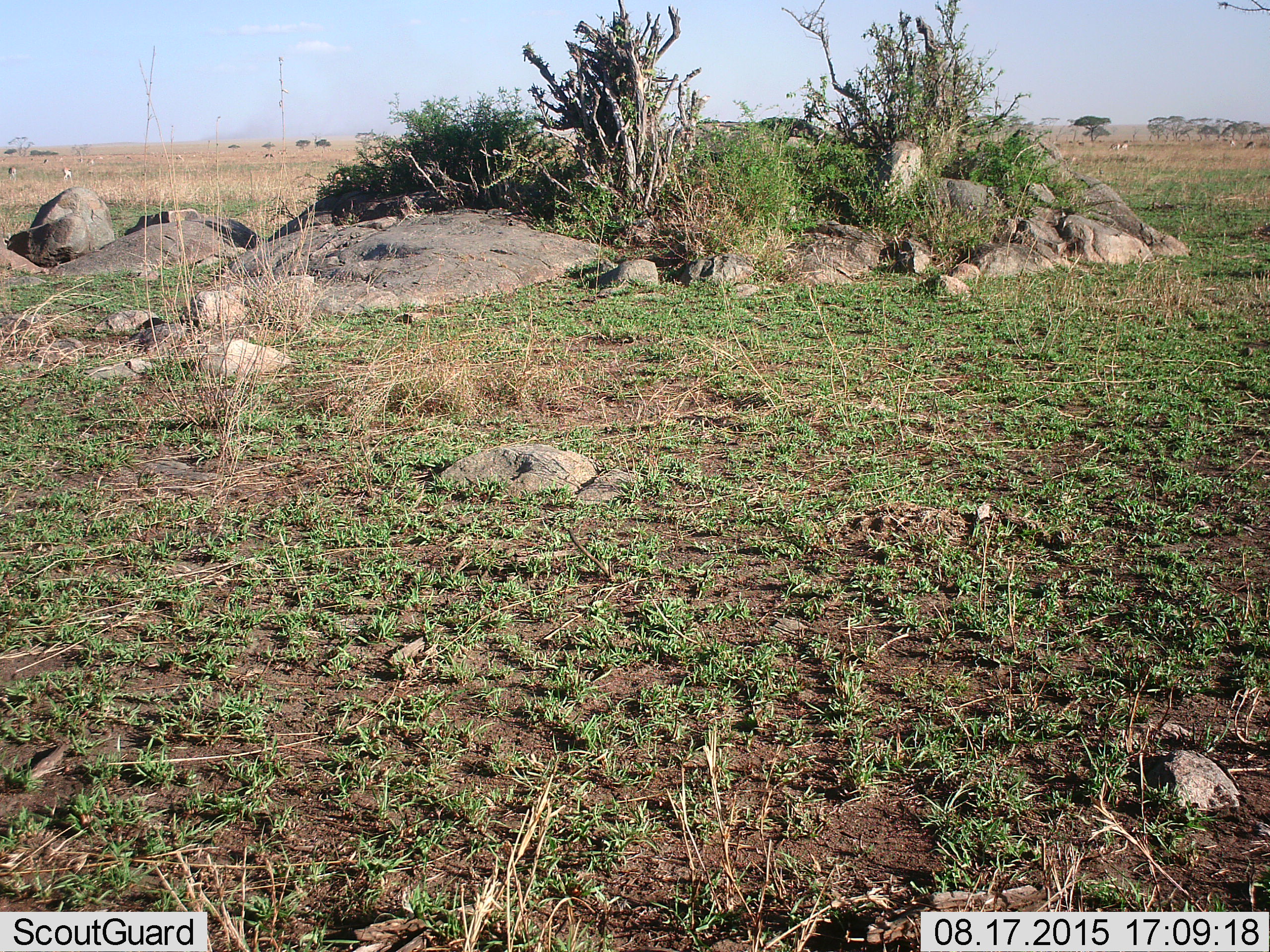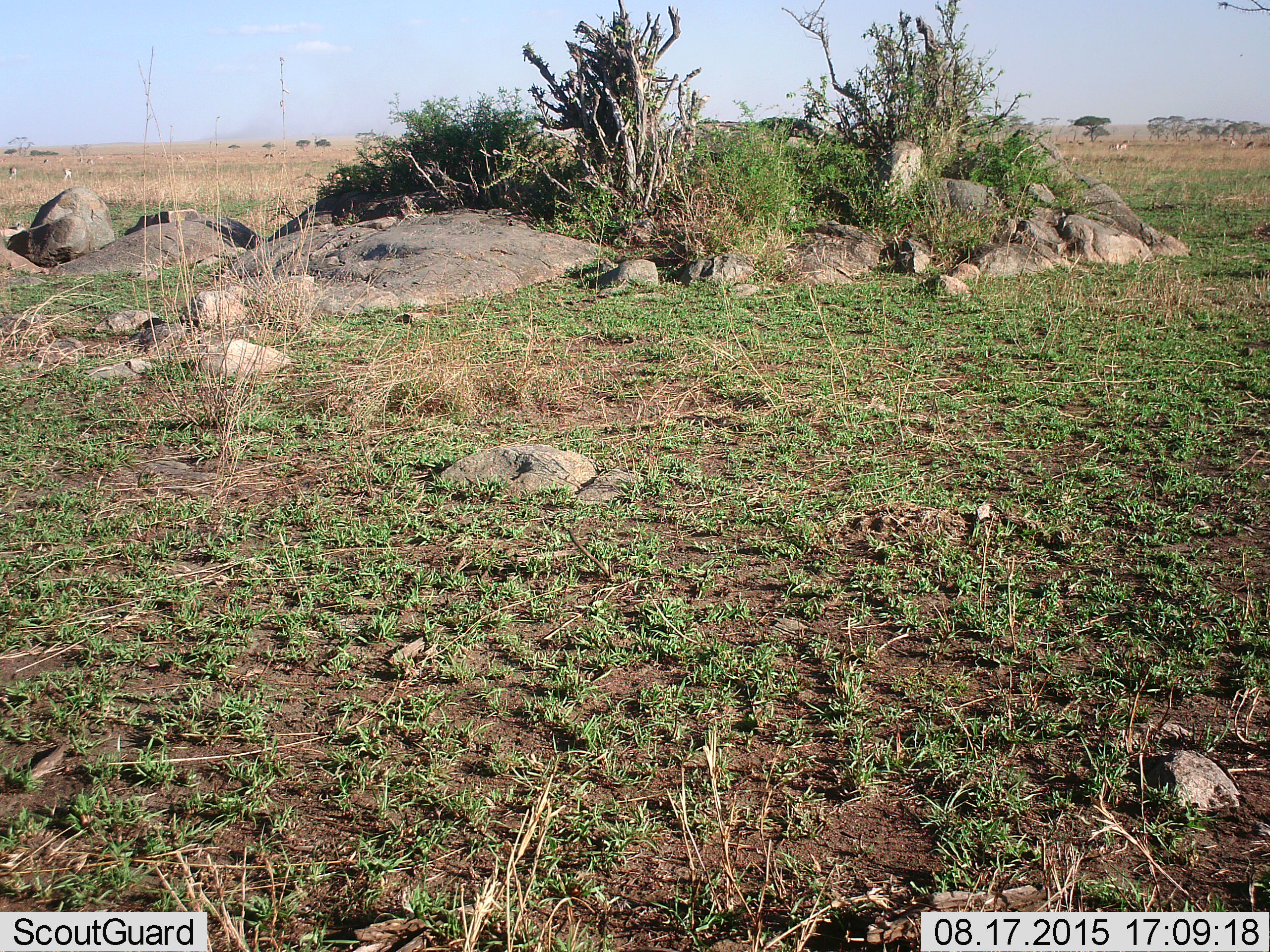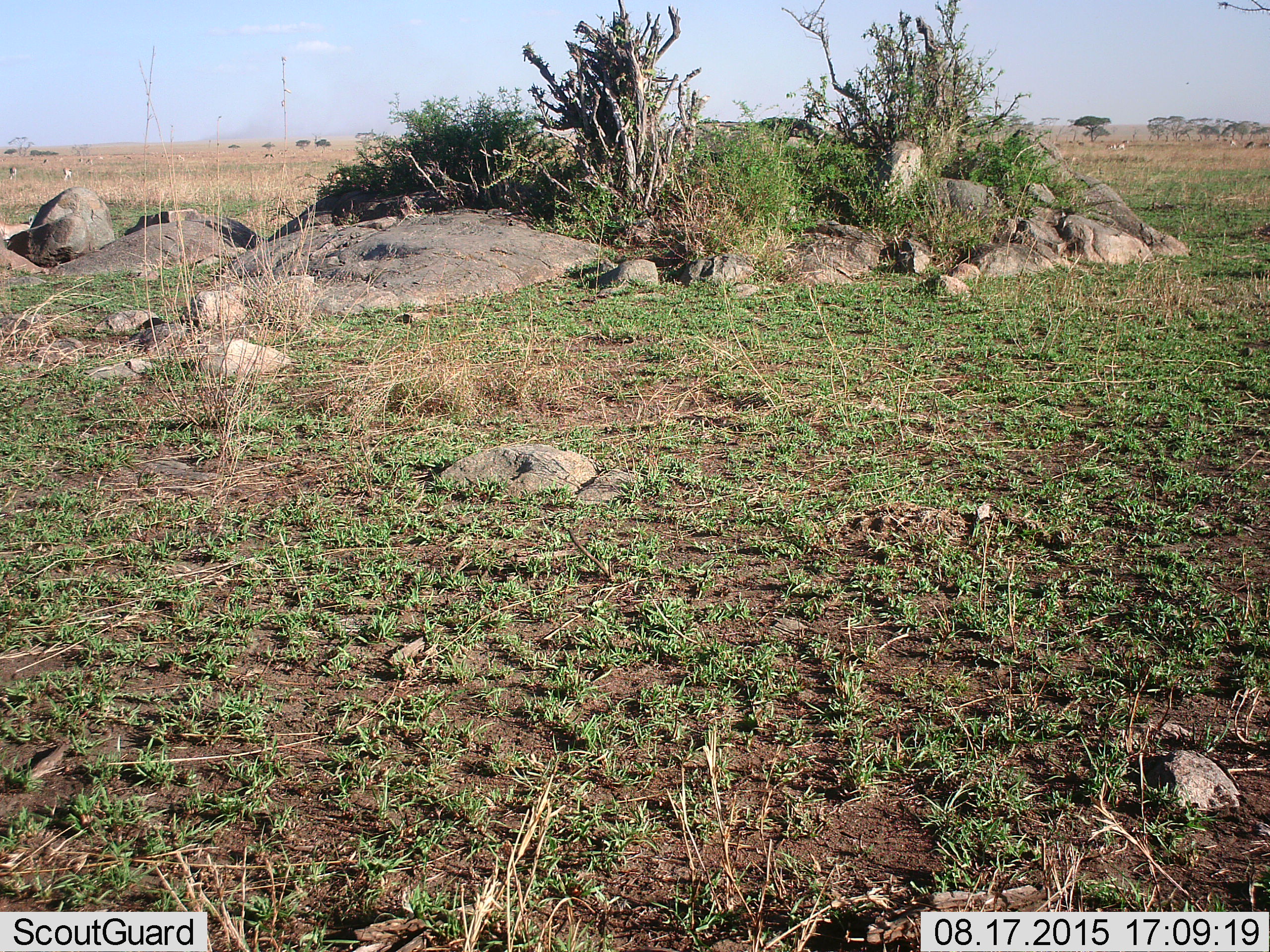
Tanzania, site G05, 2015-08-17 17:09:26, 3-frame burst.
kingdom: Animalia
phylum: Chordata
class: Mammalia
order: Artiodactyla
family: Bovidae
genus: Eudorcas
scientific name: Eudorcas thomsonii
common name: thomson's gazelle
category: gazellethomsons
Gazellethomsons (thomson's gazelle) (Eudorcas thomsonii), count 11-50. Behavior (volunteer vote fractions): standing 60%, resting 0%, moving 50%, interacting 0%. Young present (vote fraction): 0%. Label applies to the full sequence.